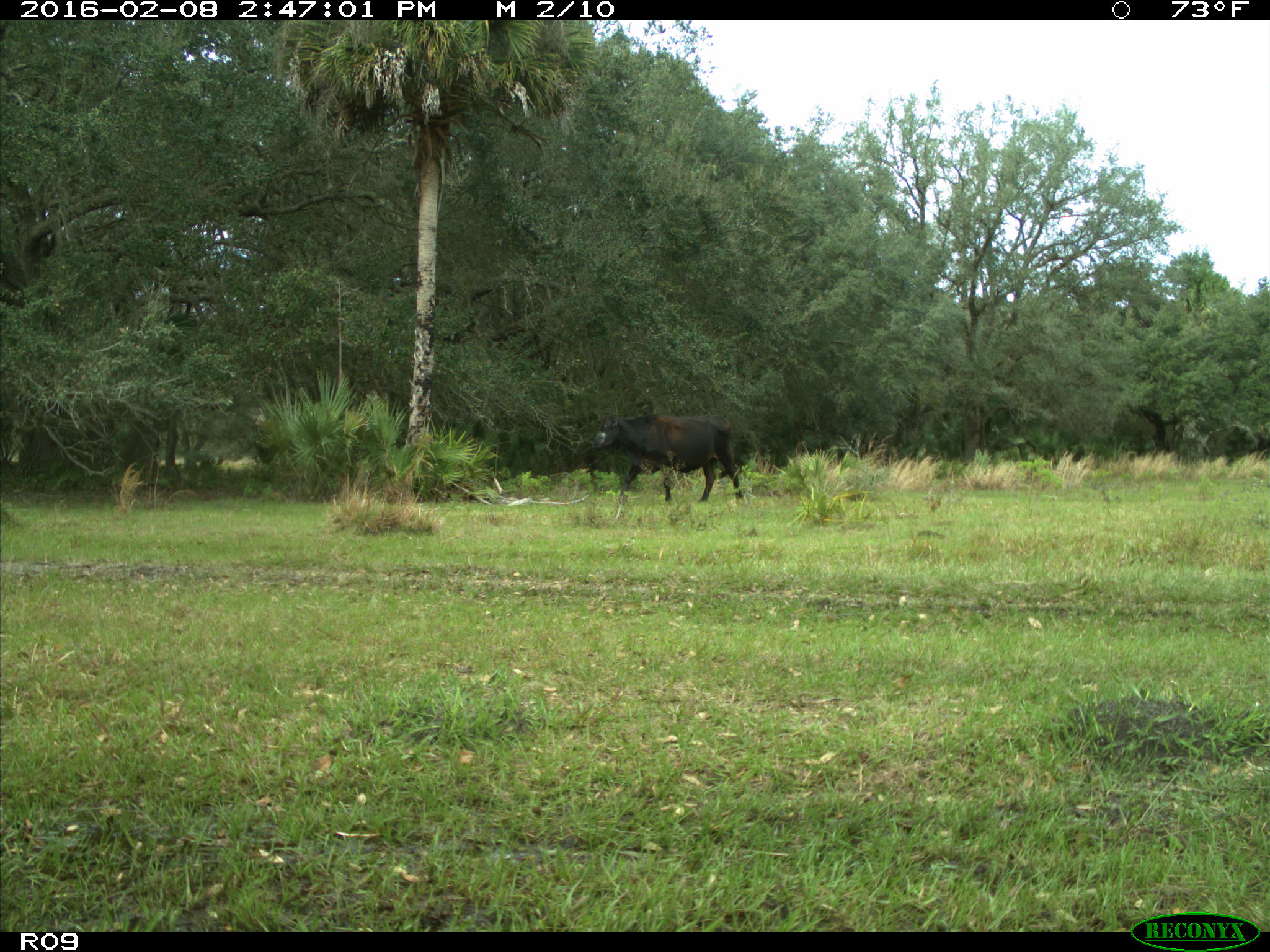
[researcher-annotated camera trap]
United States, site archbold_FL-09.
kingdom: Animalia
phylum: Chordata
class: Mammalia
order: Artiodactyla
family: Bovidae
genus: Bos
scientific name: Bos taurus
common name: domestic cow